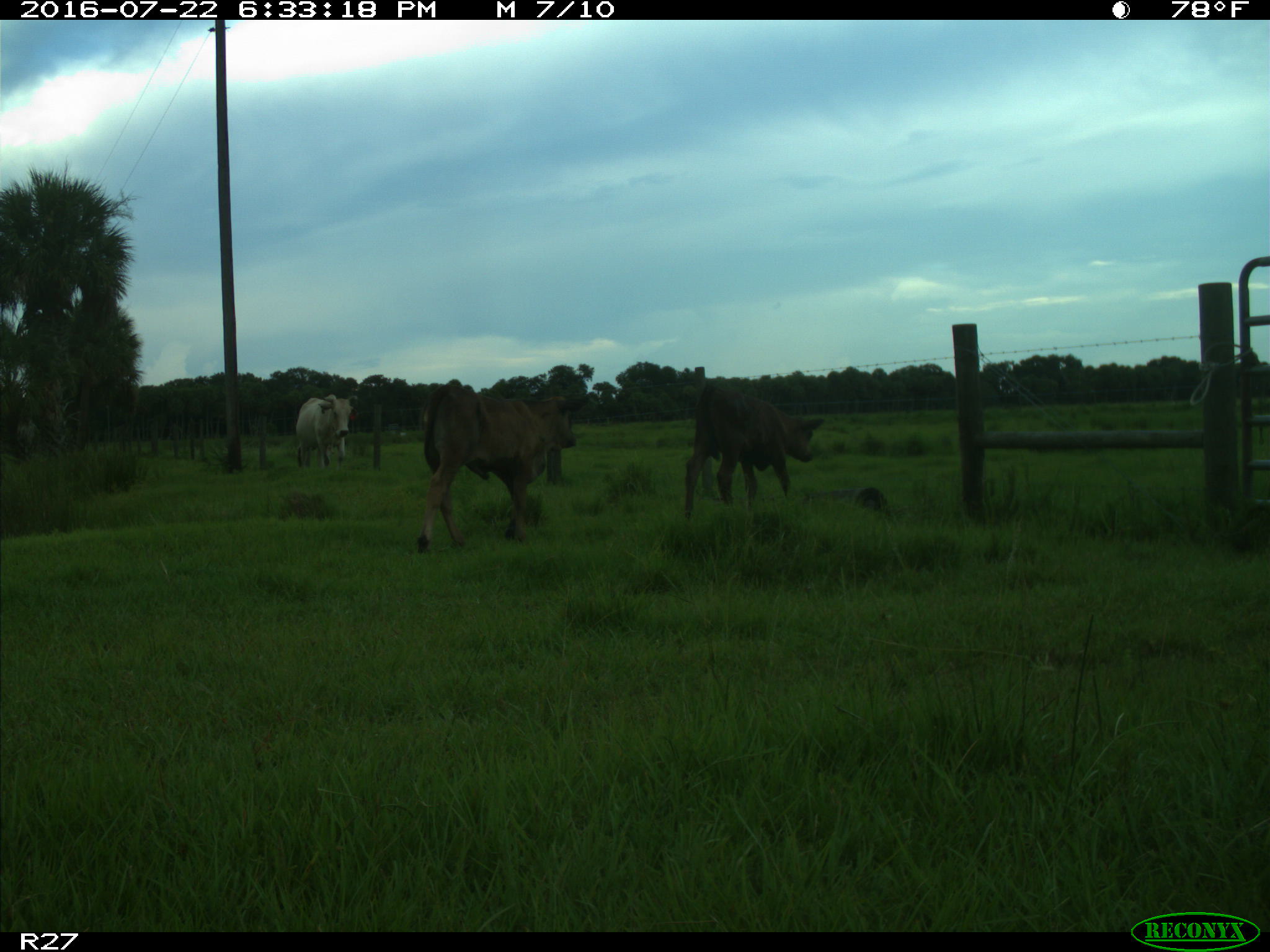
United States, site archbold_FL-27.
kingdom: Animalia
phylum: Chordata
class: Mammalia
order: Artiodactyla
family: Bovidae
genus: Bos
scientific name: Bos taurus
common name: domestic cow